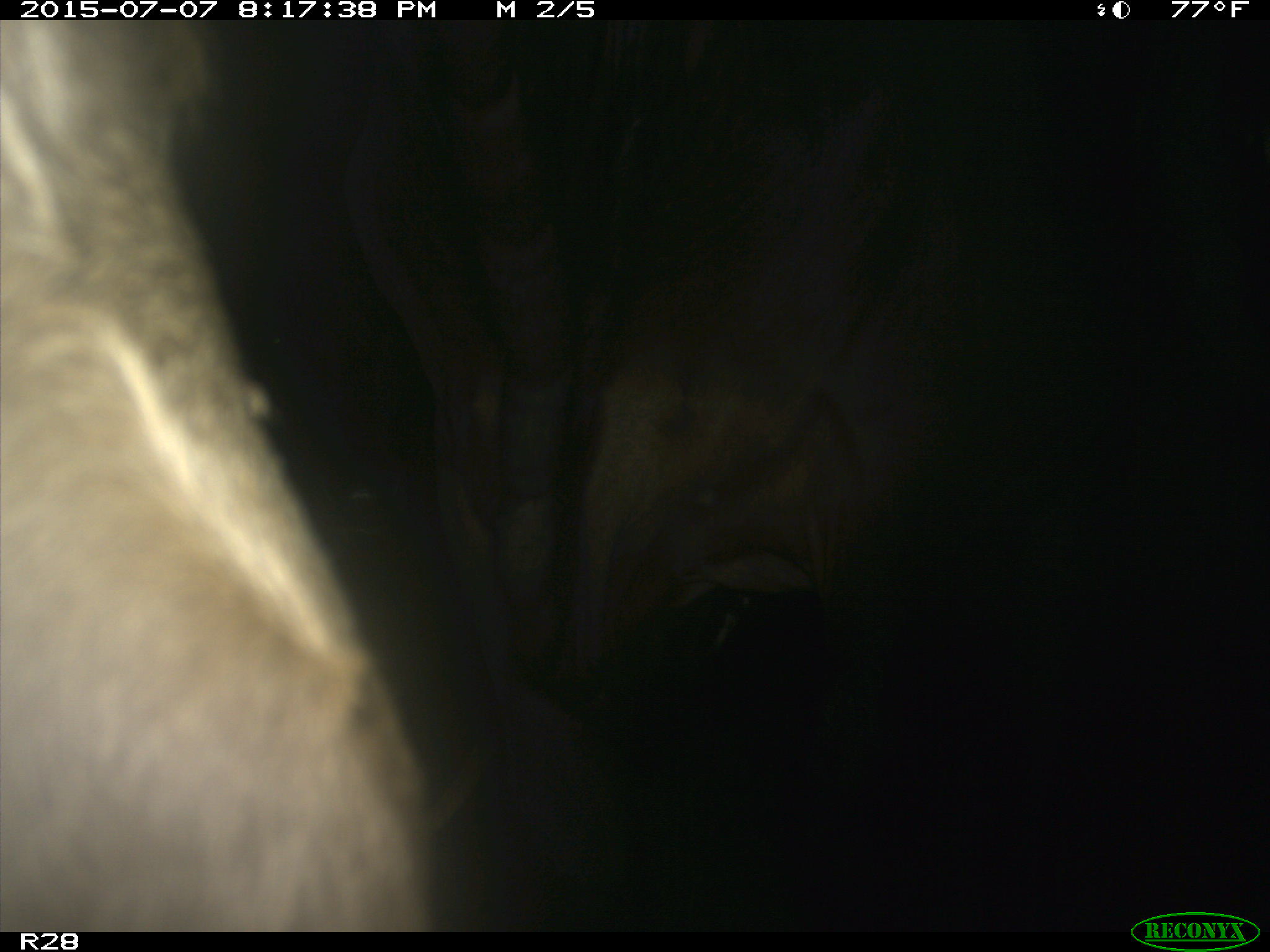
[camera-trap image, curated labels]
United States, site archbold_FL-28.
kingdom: Animalia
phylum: Chordata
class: Mammalia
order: Artiodactyla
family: Bovidae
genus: Bos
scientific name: Bos taurus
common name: domestic cow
Bos taurus (domestic cow).